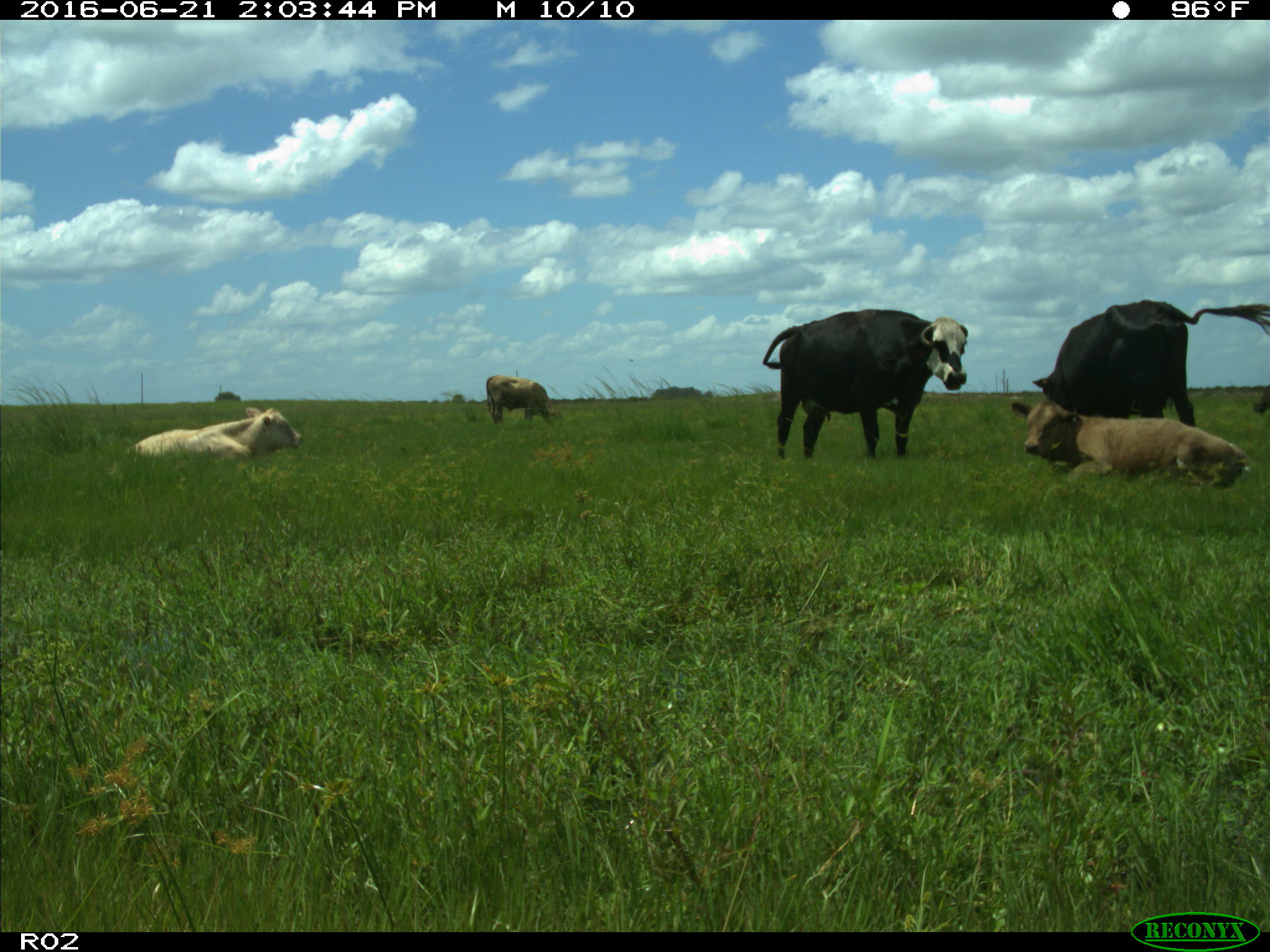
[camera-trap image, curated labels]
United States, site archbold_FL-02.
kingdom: Animalia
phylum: Chordata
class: Mammalia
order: Artiodactyla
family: Bovidae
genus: Bos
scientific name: Bos taurus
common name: domestic cow